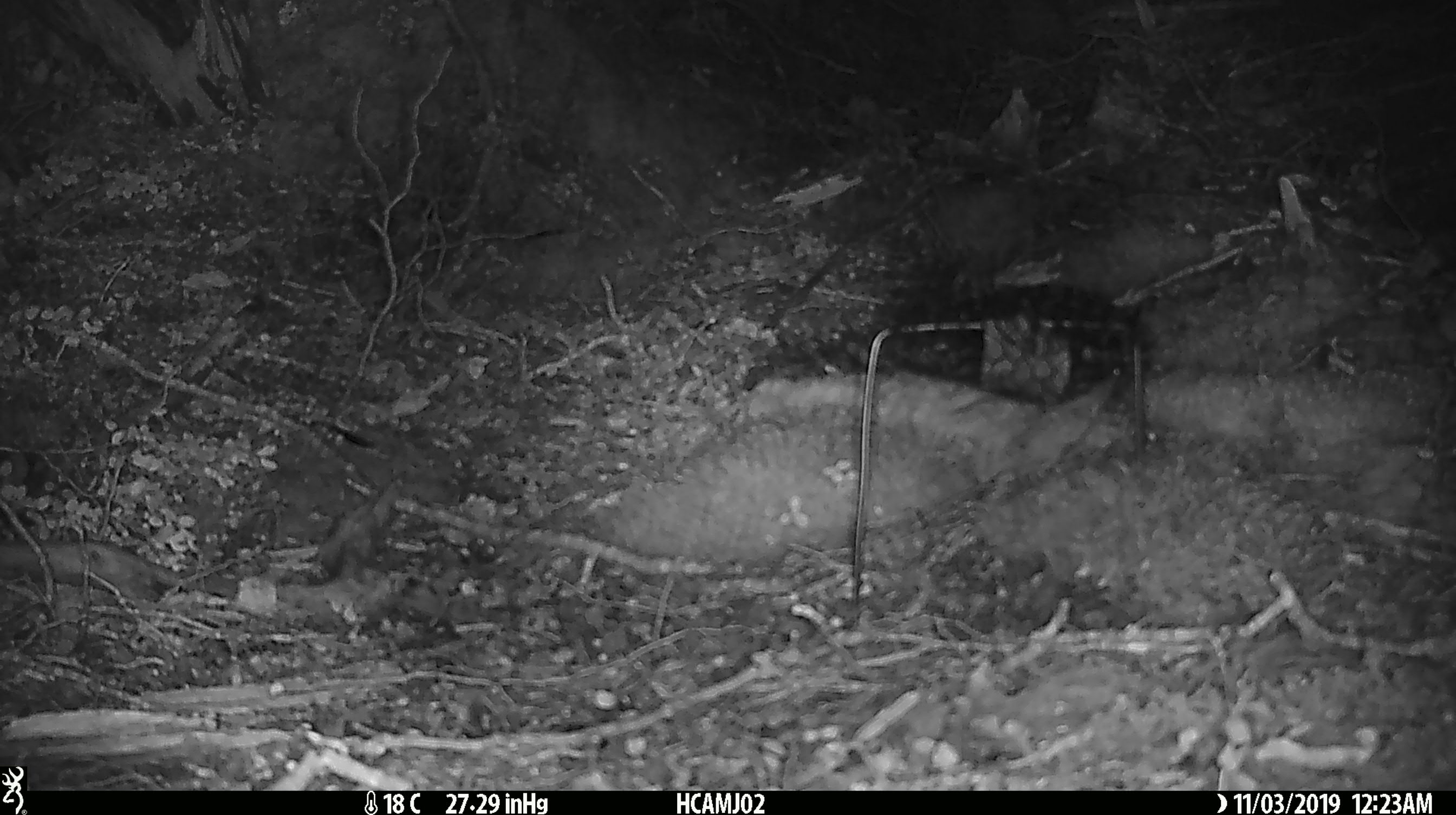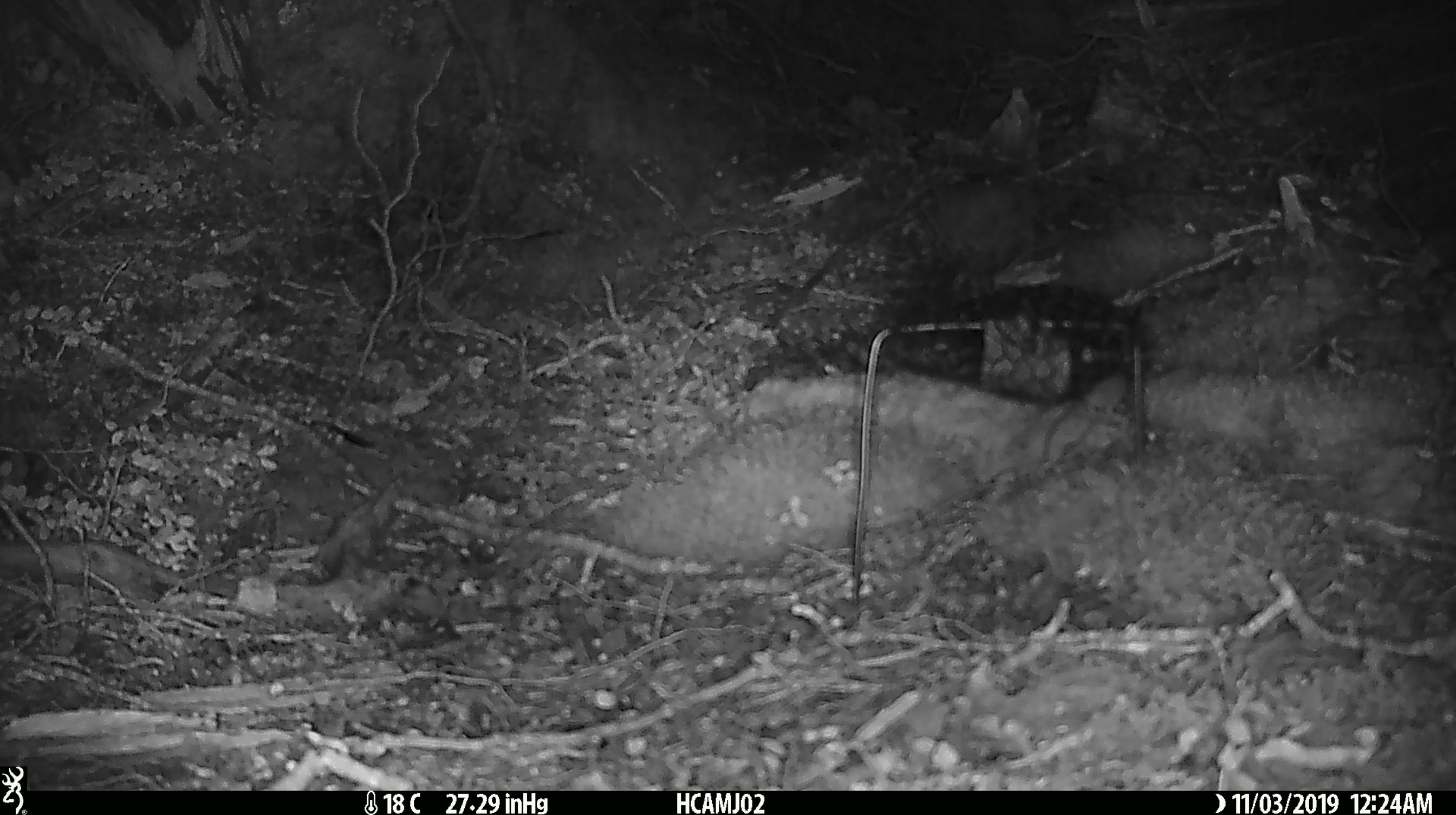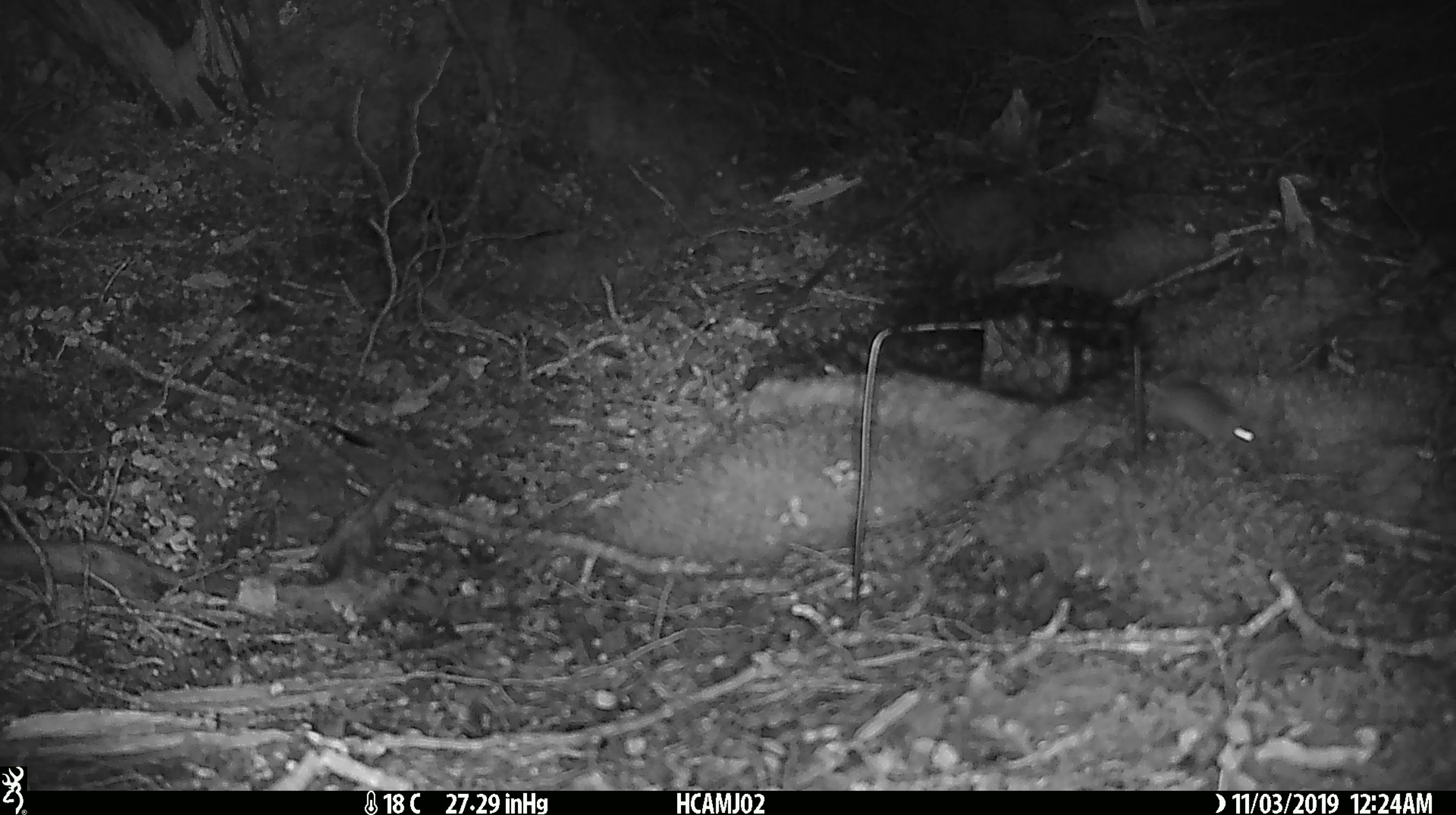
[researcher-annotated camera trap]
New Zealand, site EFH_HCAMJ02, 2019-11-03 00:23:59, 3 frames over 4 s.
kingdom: Animalia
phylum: Chordata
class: Mammalia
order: Rodentia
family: Muridae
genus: Mus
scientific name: Mus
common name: mouse